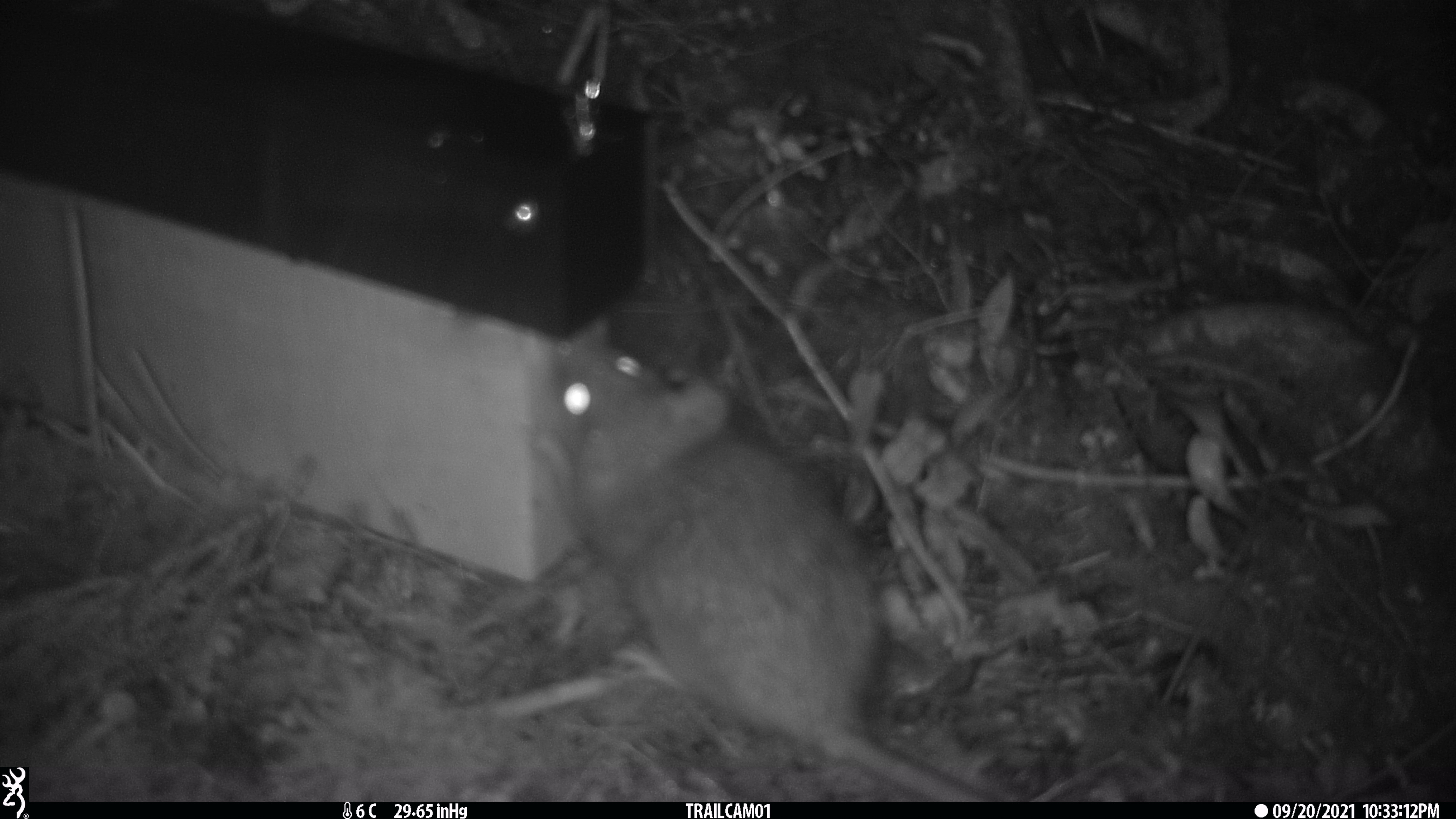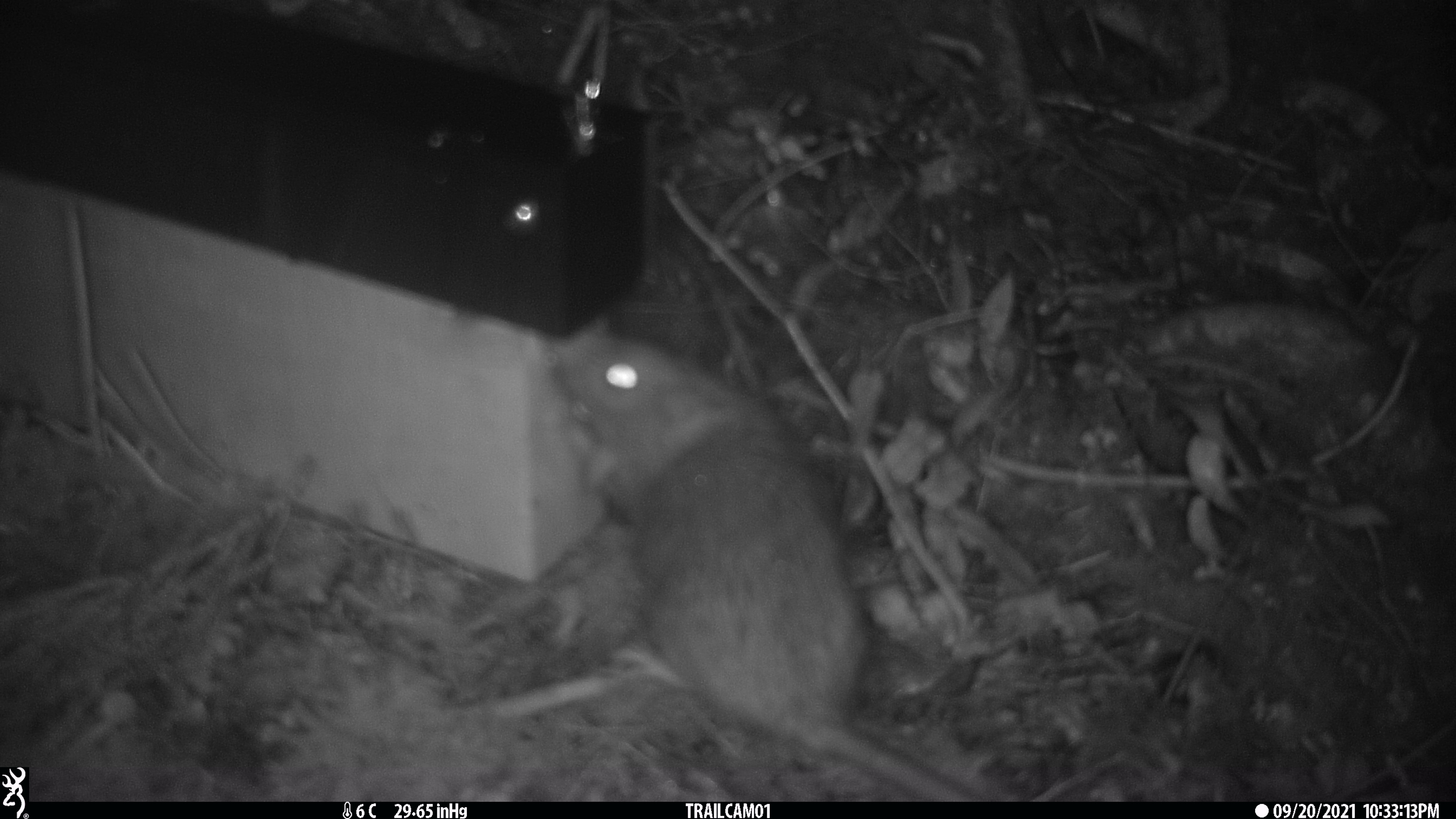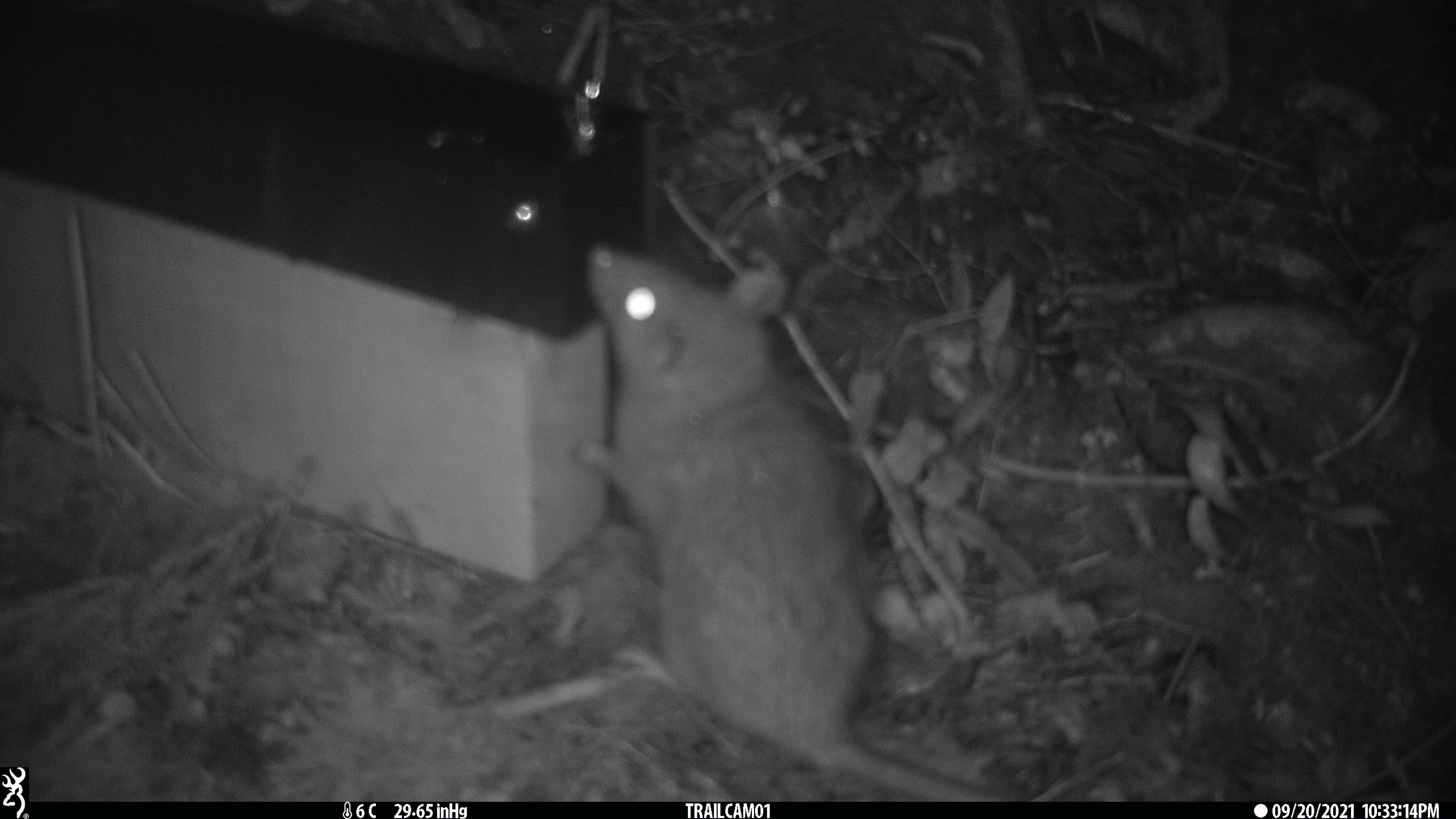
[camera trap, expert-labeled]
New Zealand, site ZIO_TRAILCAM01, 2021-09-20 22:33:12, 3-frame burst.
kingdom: Animalia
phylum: Chordata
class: Mammalia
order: Rodentia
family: Muridae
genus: Rattus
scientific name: Rattus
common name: rat